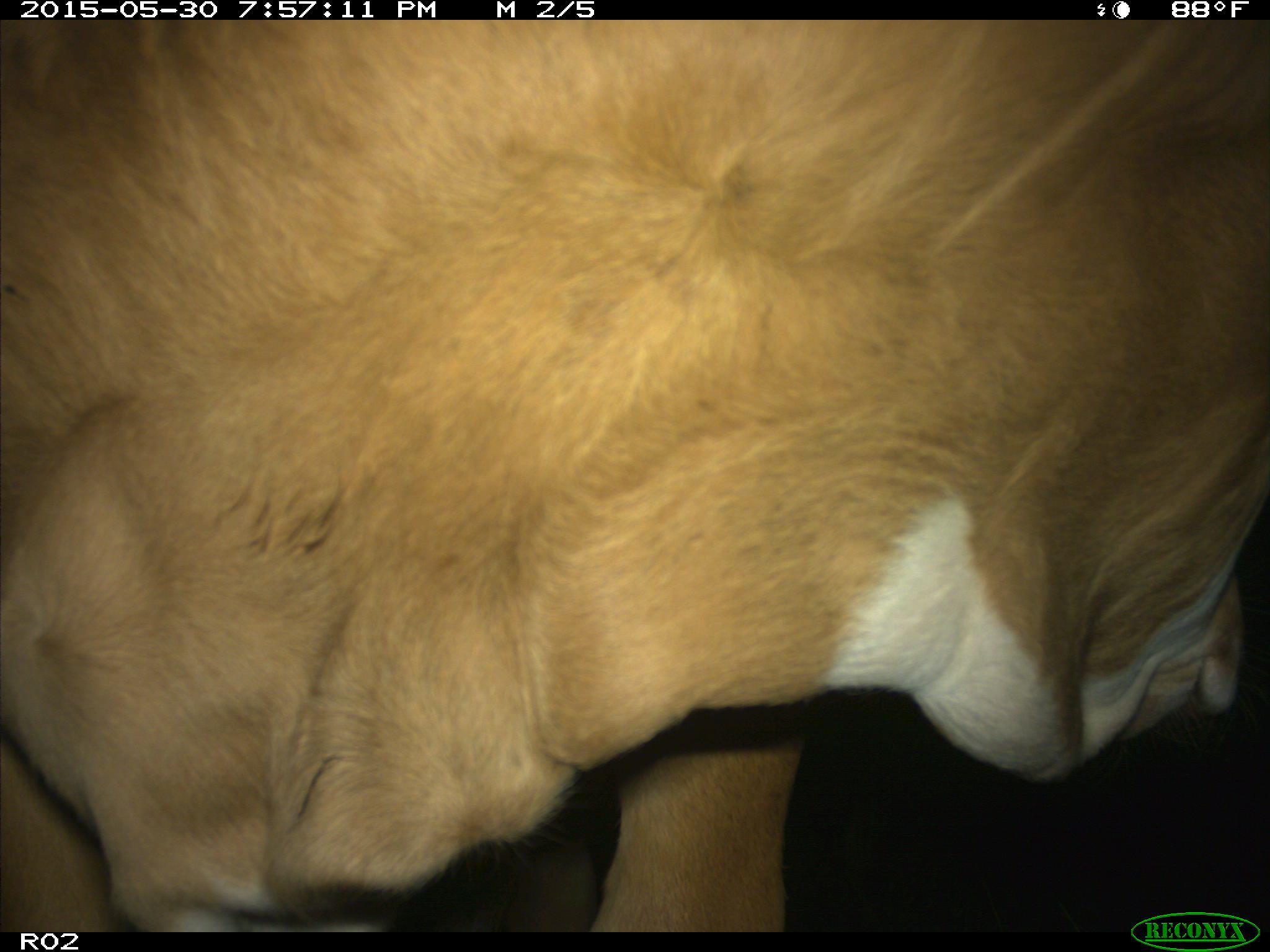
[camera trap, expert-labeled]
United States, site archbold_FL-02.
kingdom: Animalia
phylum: Chordata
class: Mammalia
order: Artiodactyla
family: Bovidae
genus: Bos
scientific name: Bos taurus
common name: domestic cow